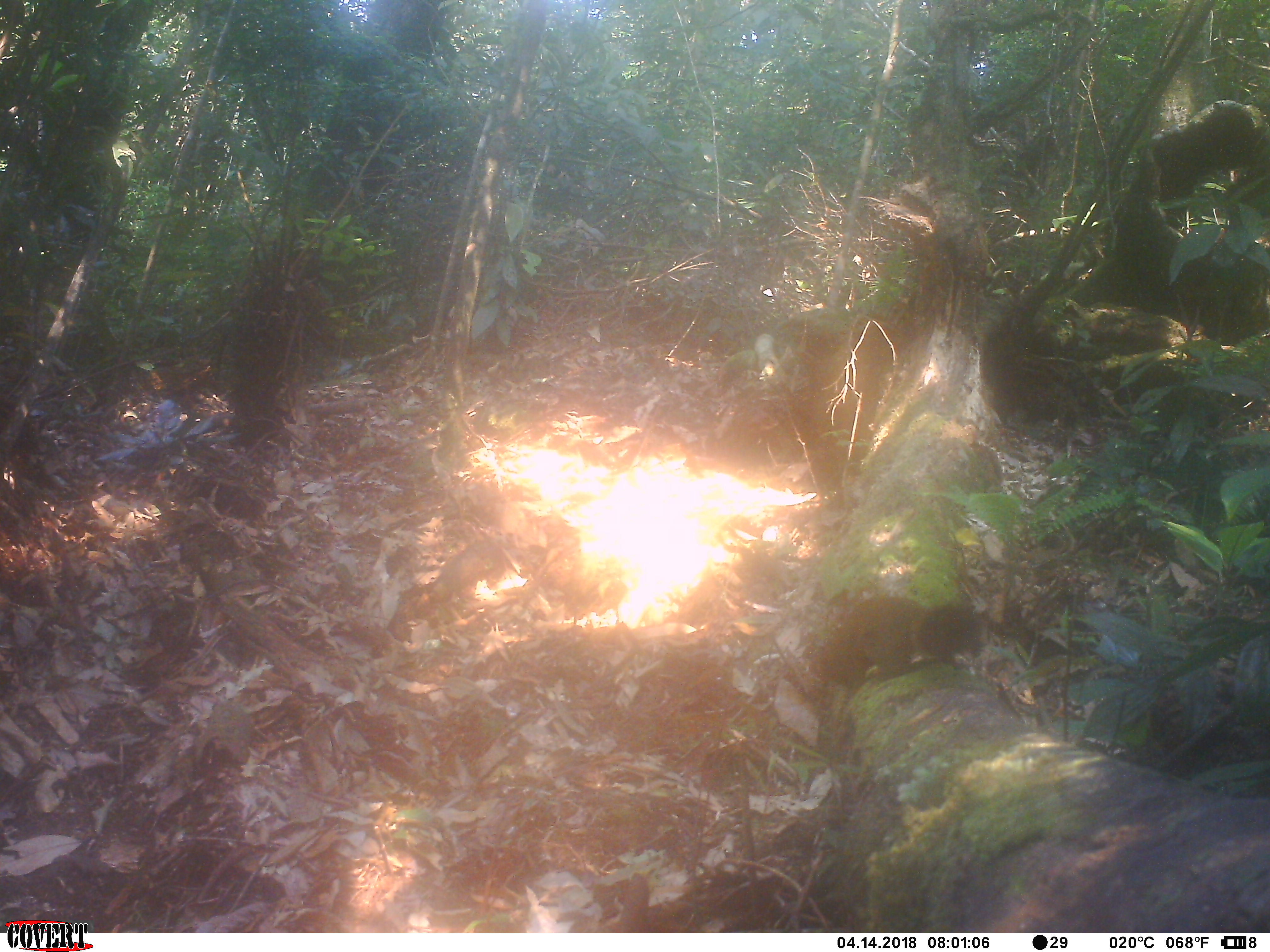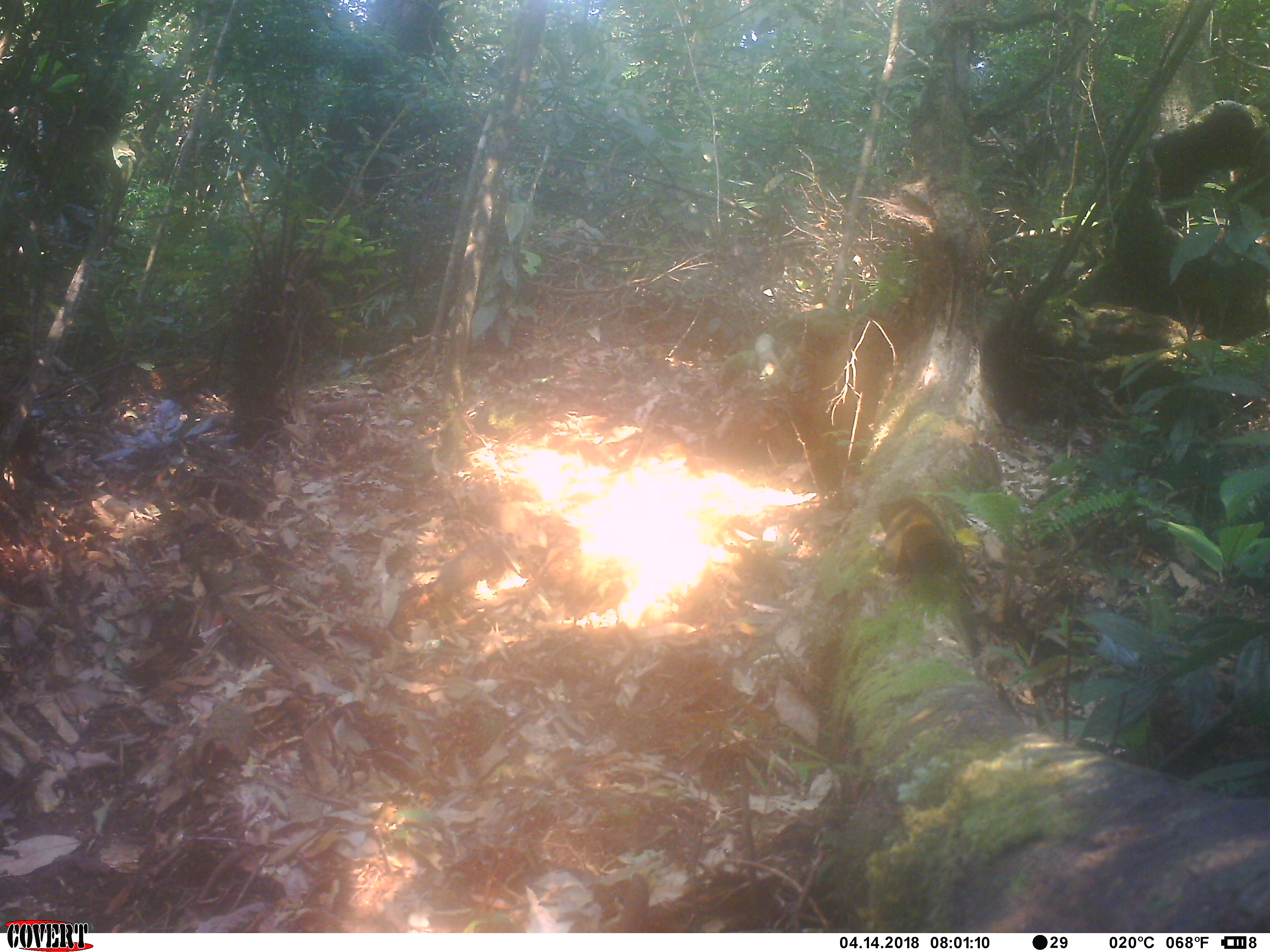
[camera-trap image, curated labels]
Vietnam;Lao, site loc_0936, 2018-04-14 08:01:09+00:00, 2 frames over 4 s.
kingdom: Animalia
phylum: Chordata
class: Mammalia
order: Rodentia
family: Sciuridae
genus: Sciurus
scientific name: Sciurus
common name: squirrel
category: unidentified squirrel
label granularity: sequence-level